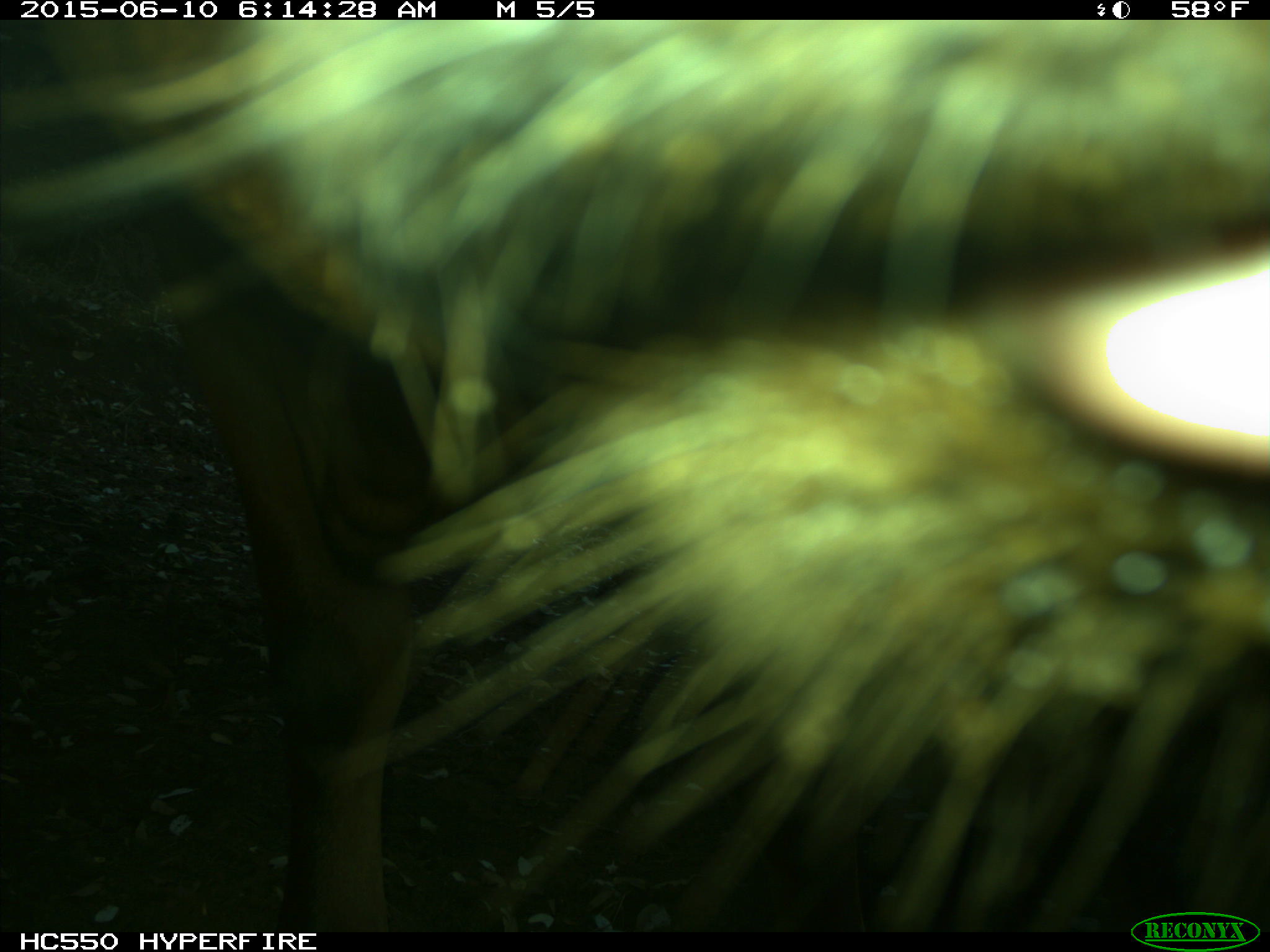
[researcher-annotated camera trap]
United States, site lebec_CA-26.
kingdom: Animalia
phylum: Chordata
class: Mammalia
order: Artiodactyla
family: Bovidae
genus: Bos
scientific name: Bos taurus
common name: domestic cow